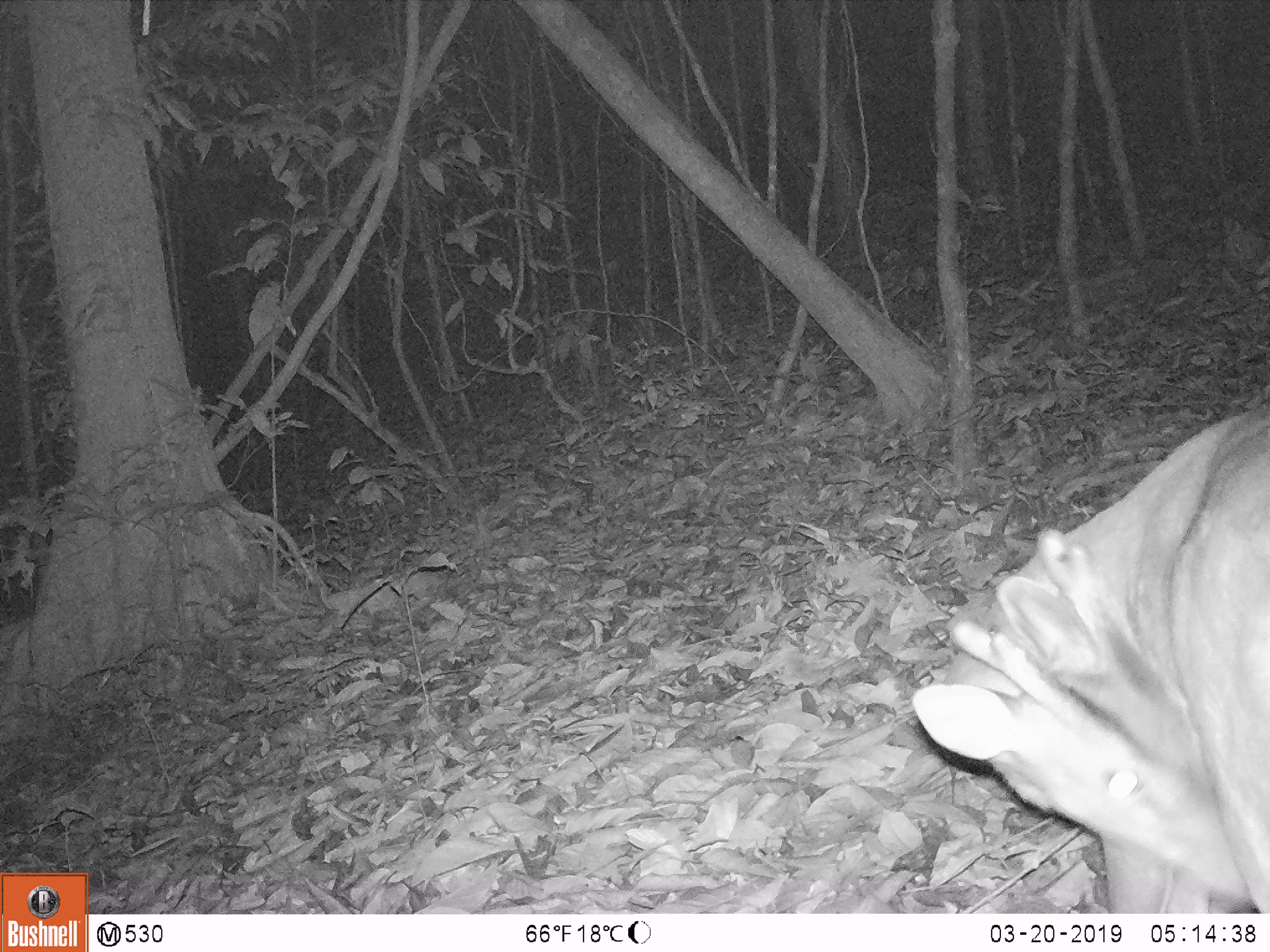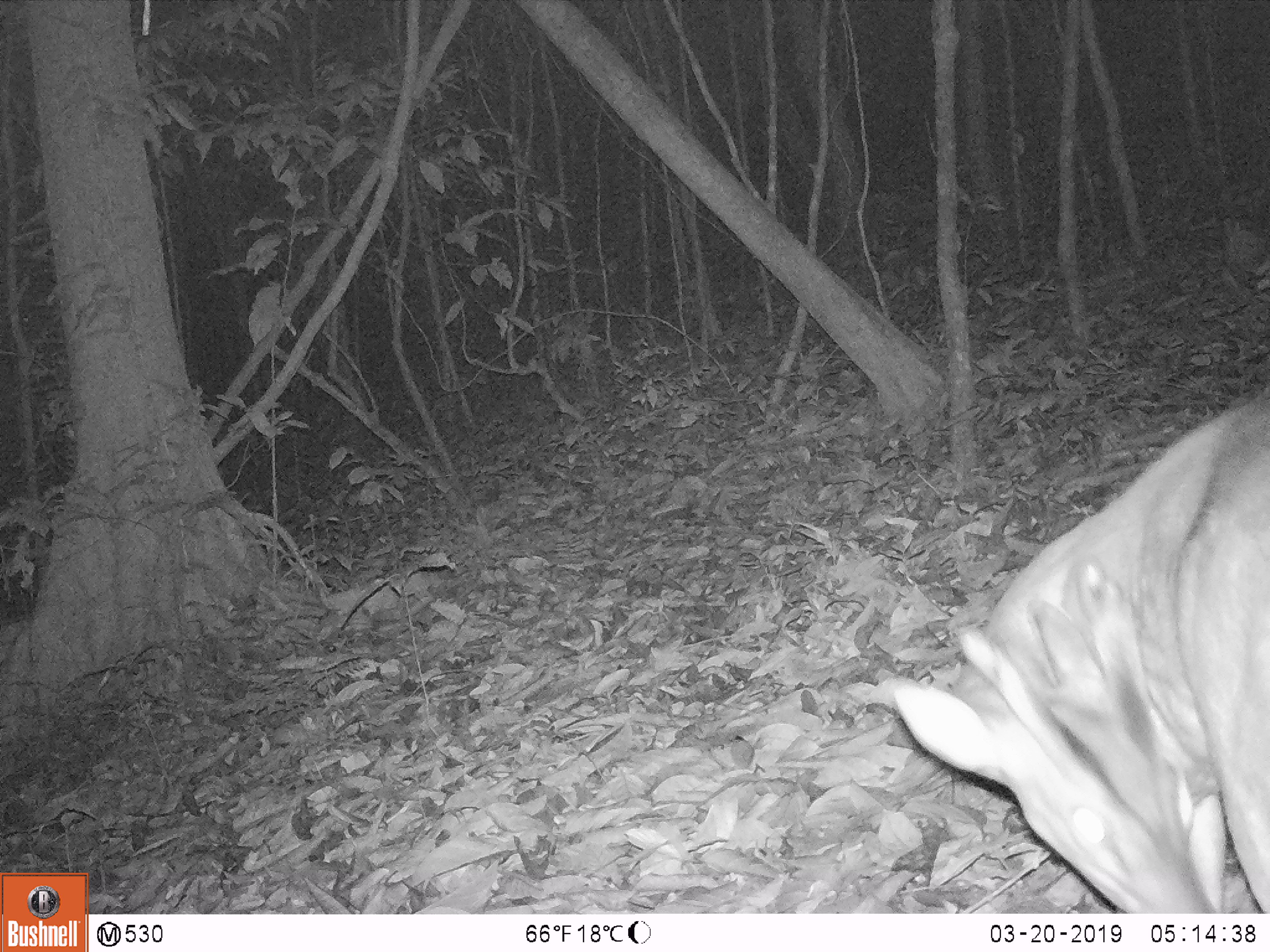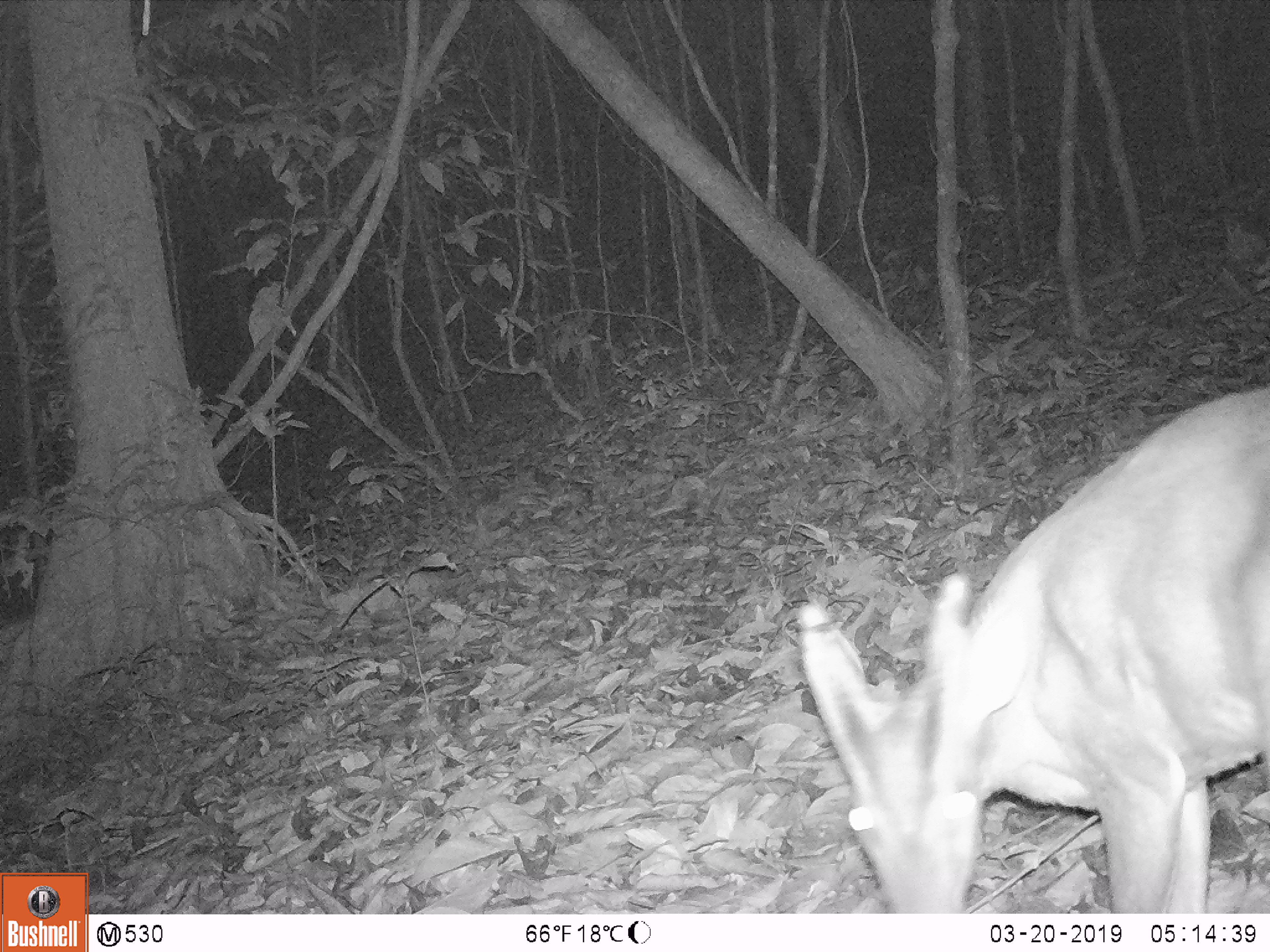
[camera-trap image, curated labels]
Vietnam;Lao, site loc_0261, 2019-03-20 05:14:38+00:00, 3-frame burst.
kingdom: Animalia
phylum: Chordata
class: Mammalia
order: Artiodactyla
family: Cervidae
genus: Muntiacus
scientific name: Muntiacus vuquangensis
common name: large-antlered muntjac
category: large antlered muntjac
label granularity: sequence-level